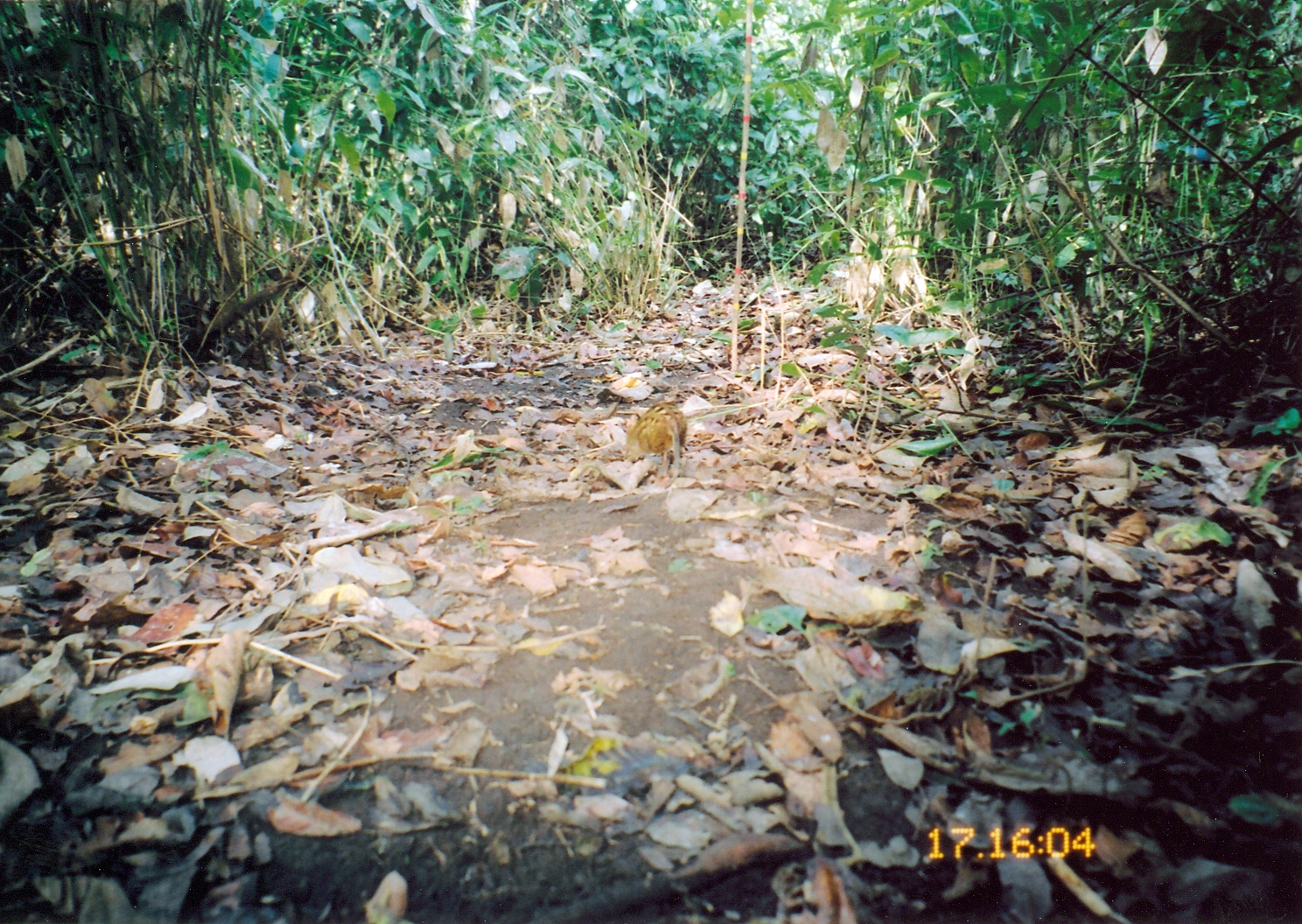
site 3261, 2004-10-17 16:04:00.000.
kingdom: Animalia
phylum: Chordata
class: Mammalia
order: Macroscelidea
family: Macroscelididae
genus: Rhynchocyon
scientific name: Rhynchocyon cirnei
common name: checkered sengi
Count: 1.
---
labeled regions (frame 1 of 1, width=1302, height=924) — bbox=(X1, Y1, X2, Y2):
rhynchocyon cirnei: bbox=(623, 400, 688, 491)